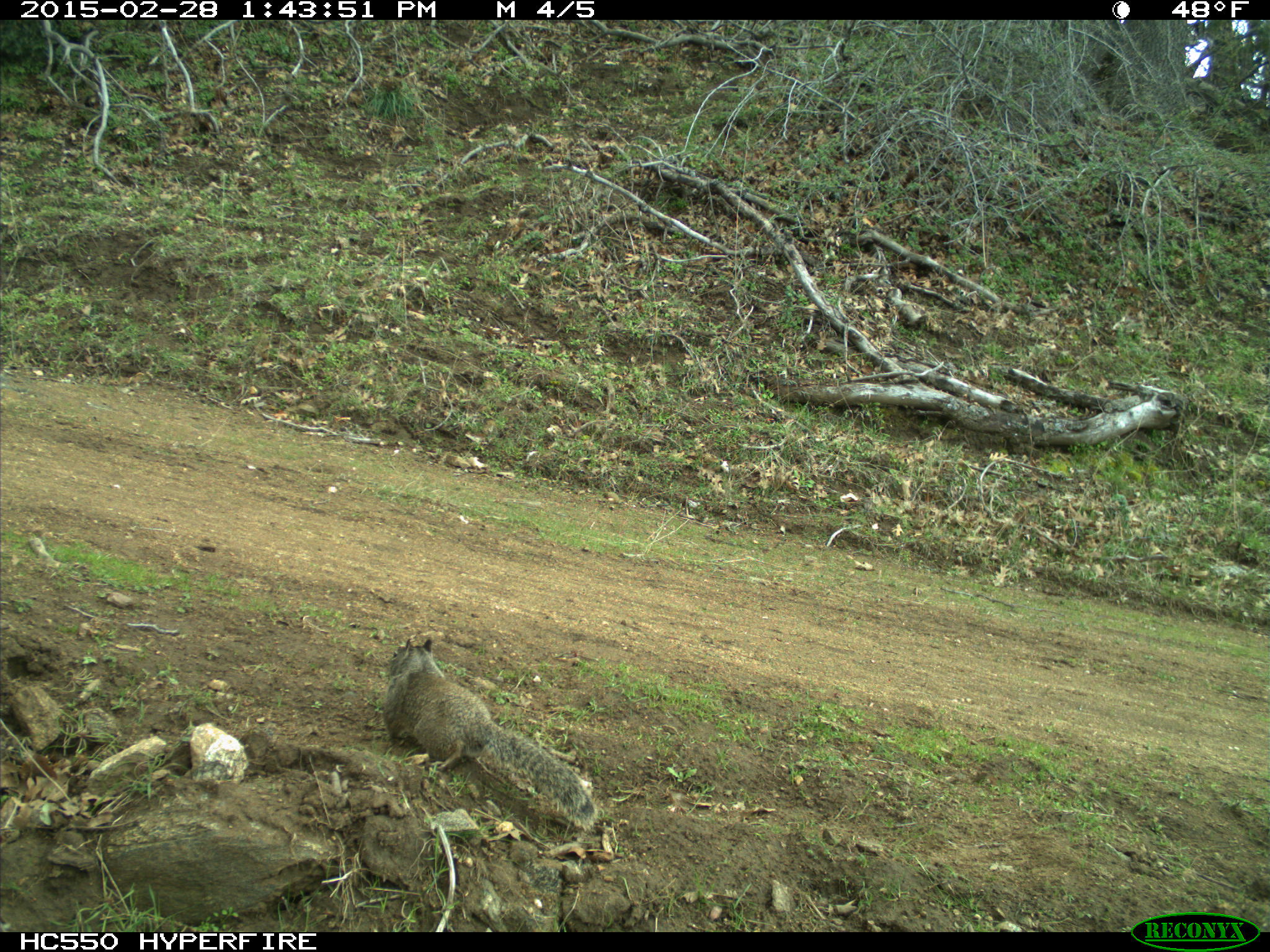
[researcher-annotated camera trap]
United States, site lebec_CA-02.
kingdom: Animalia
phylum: Chordata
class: Mammalia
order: Rodentia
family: Sciuridae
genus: Otospermophilus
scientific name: Otospermophilus beecheyi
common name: california ground squirrel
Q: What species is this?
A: Otospermophilus beecheyi (california ground squirrel).